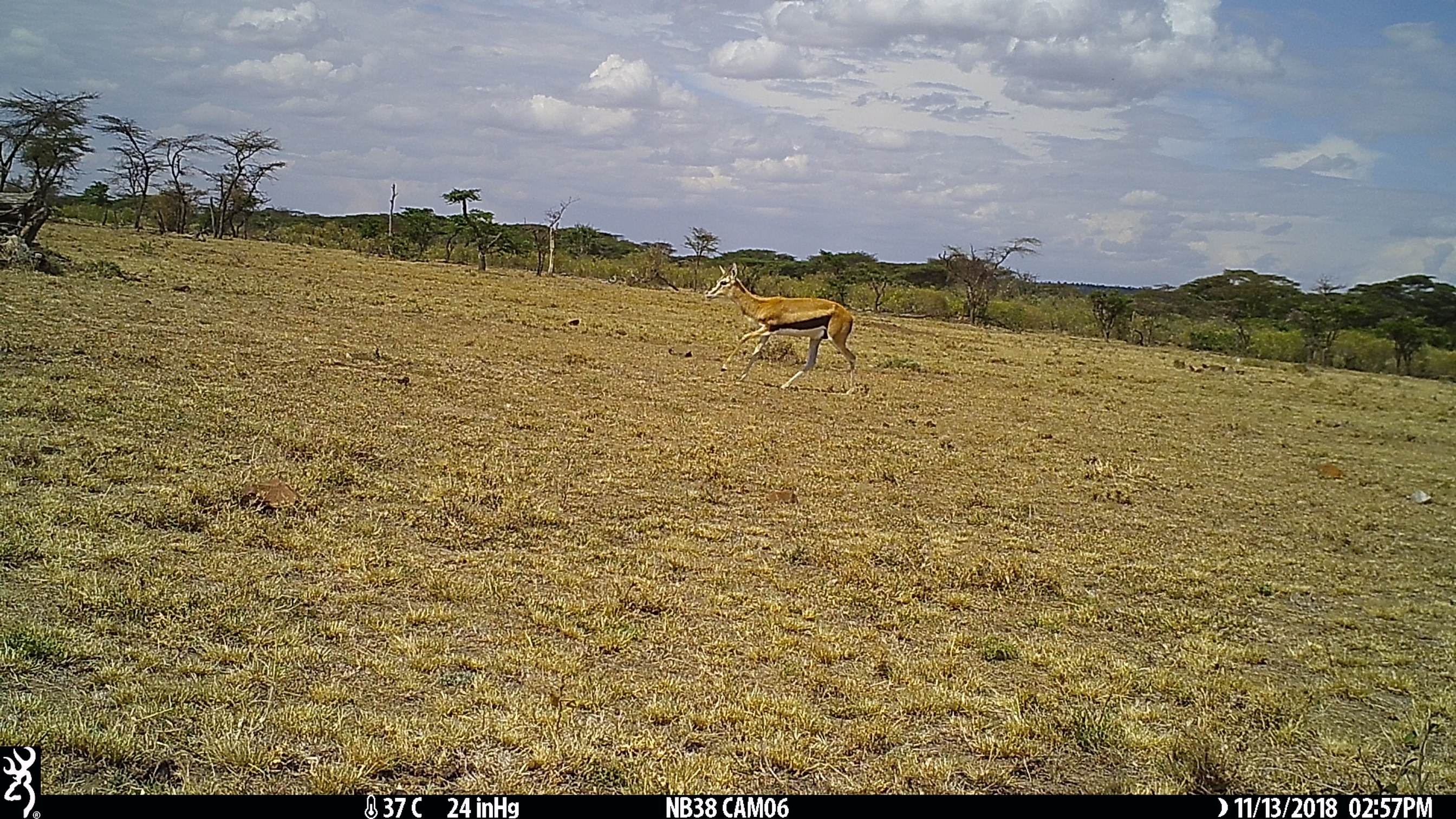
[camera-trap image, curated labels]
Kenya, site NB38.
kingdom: Animalia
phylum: Chordata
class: Mammalia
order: Artiodactyla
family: Bovidae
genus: Eudorcas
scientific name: Eudorcas thomsonii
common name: thomon's gazelle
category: gazelle thomsons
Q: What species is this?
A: Gazelle thomsons (thomon's gazelle) (Eudorcas thomsonii).